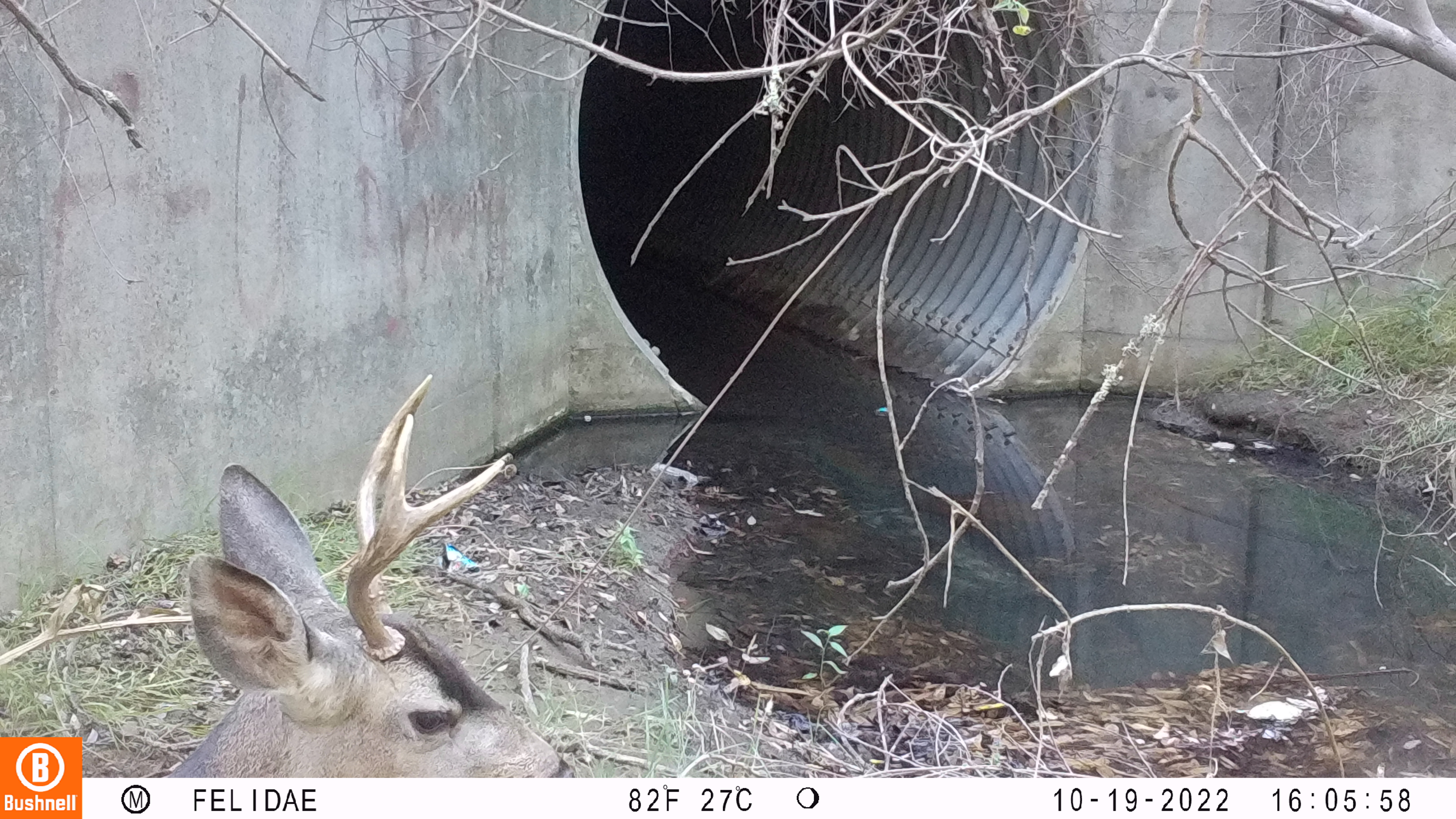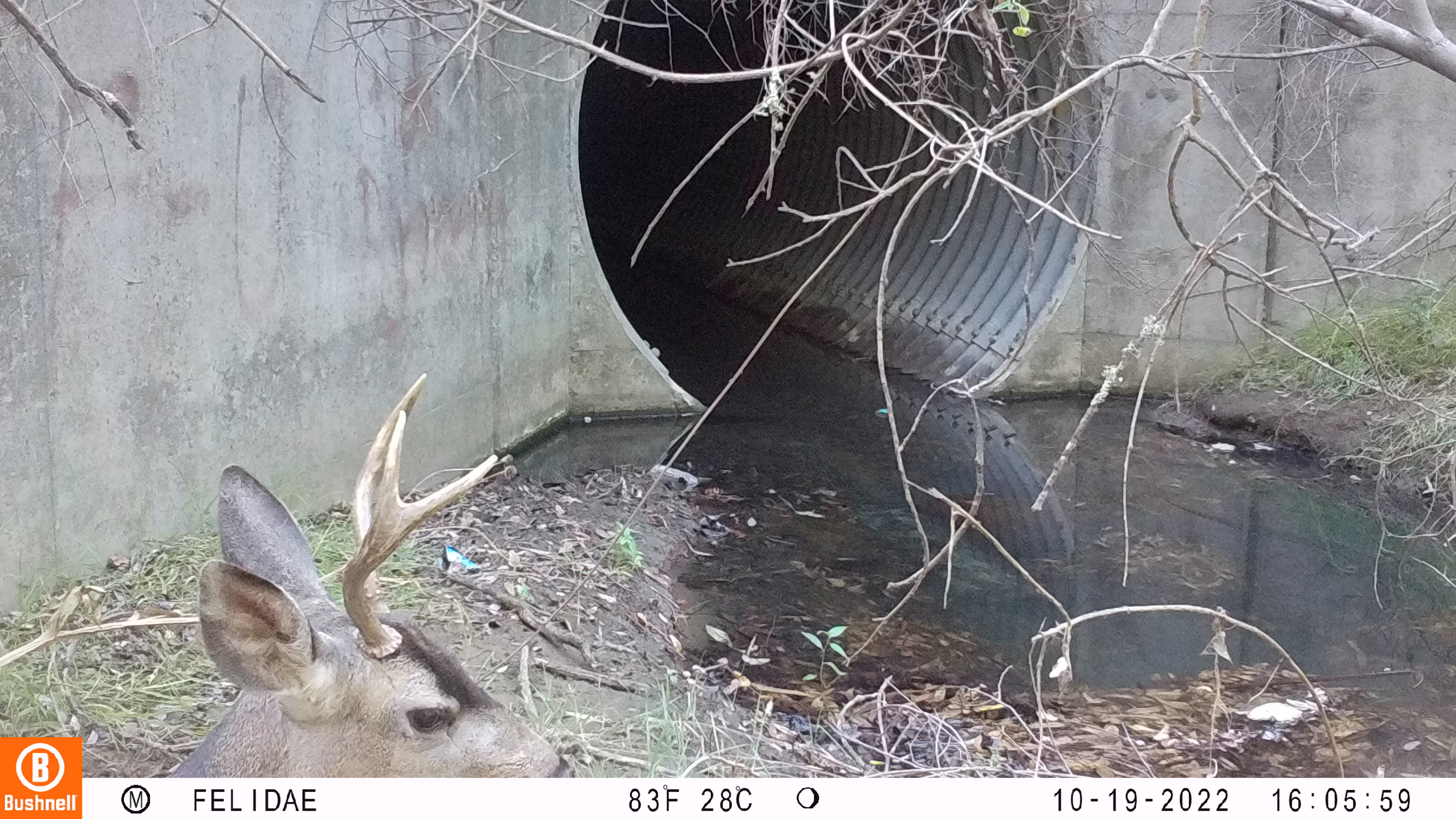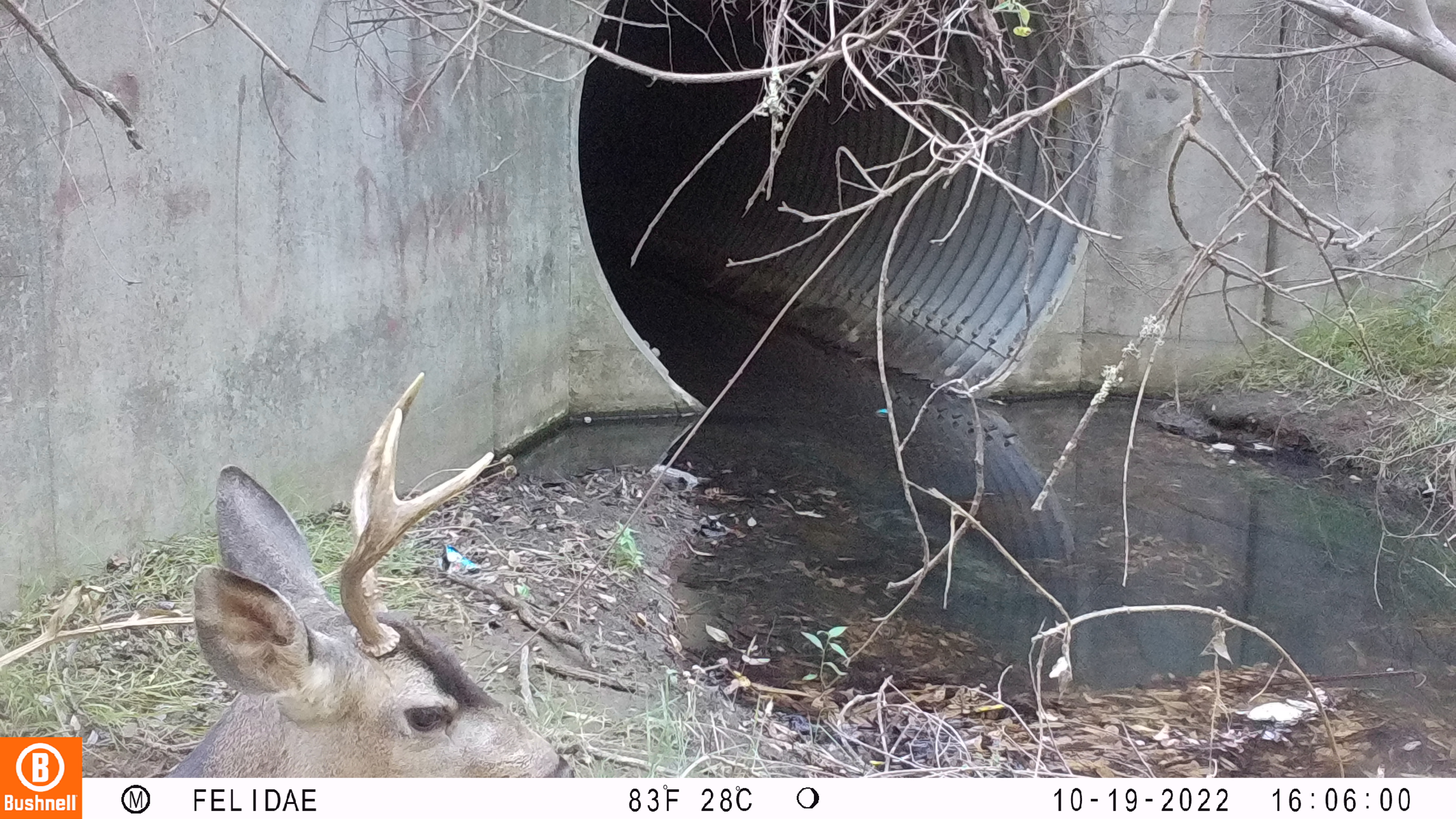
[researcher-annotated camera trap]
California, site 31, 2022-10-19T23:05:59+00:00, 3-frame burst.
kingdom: Animalia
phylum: Chordata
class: Mammalia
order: Artiodactyla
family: Cervidae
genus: Odocoileus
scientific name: Odocoileus hemionus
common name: mule deer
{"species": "mule deer (Odocoileus hemionus)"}